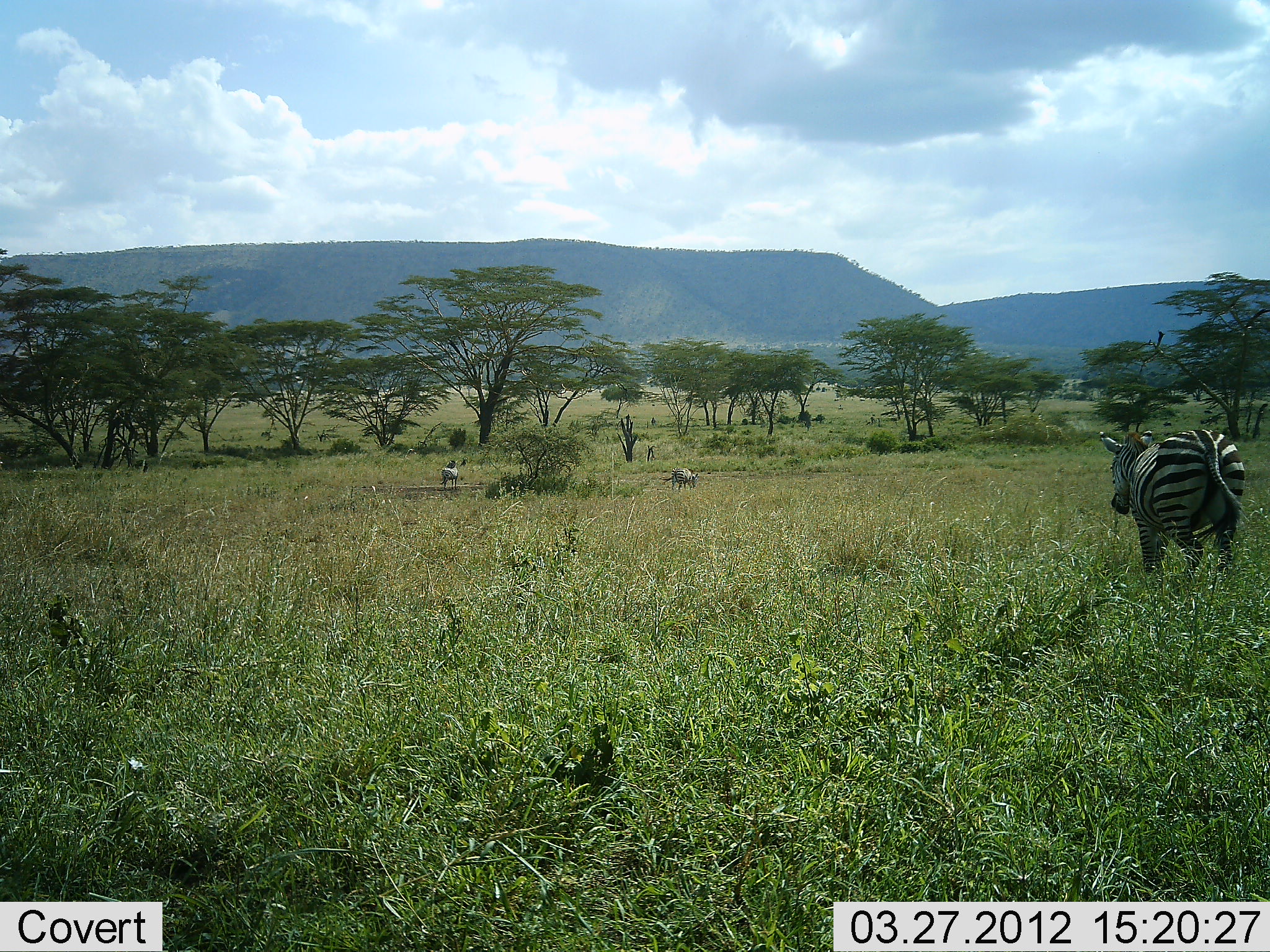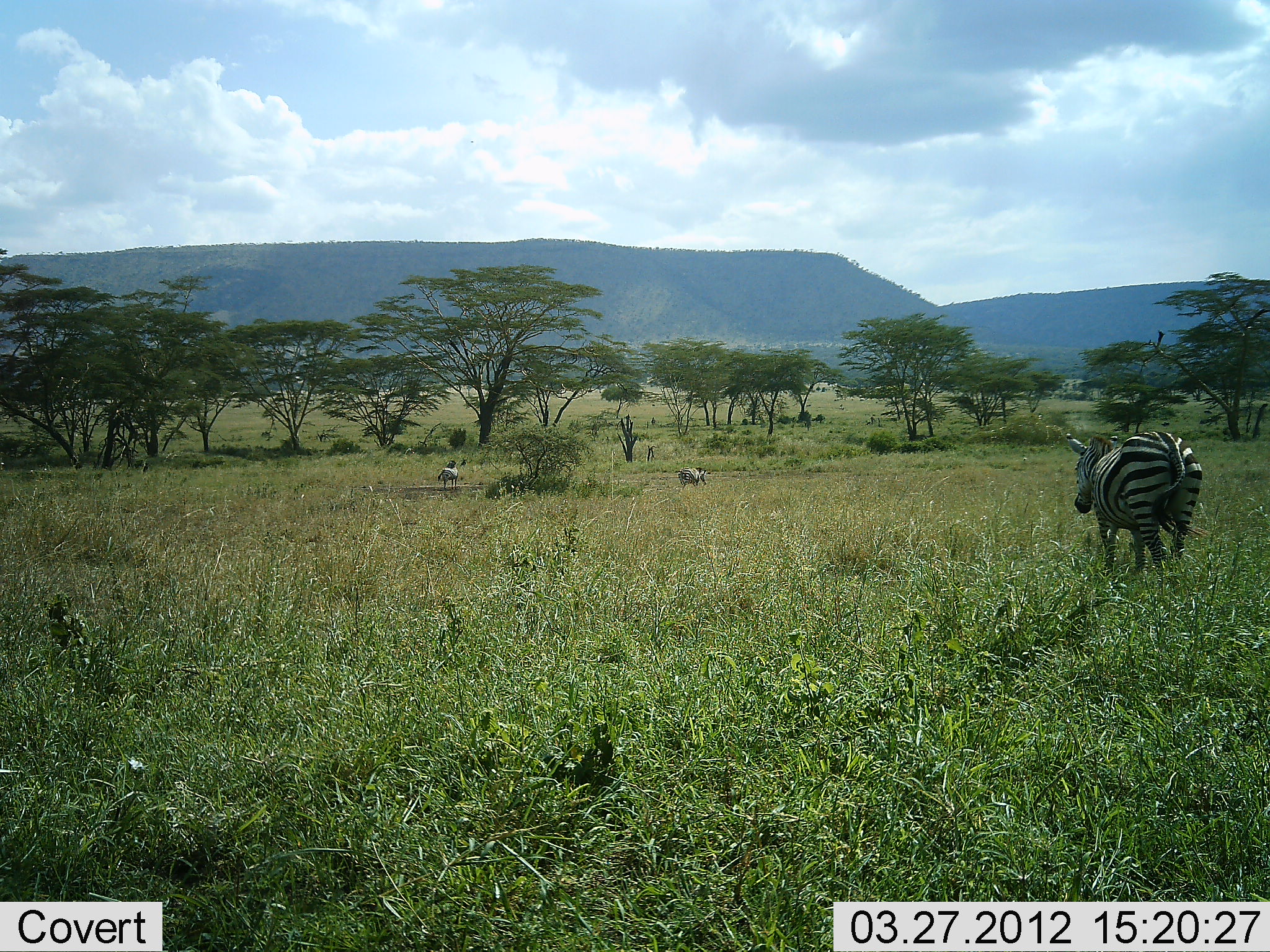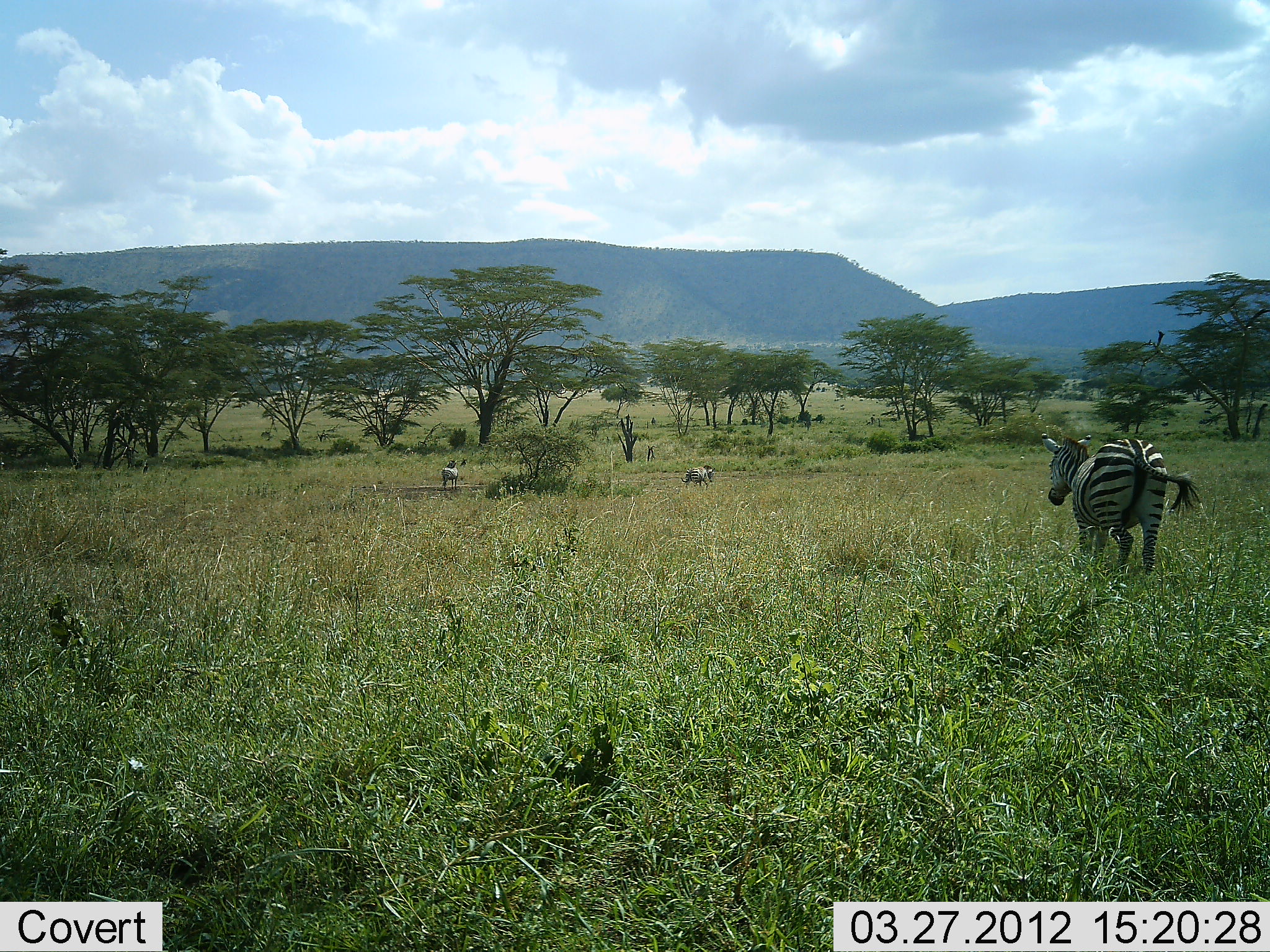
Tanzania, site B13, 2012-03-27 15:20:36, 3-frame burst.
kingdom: Animalia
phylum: Chordata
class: Mammalia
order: Perissodactyla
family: Equidae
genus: Equus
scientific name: Equus quagga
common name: plains zebra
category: zebra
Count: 3.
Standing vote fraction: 41%.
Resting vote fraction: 0%.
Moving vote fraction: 96%.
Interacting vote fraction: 0%.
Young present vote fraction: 0%.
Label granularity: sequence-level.